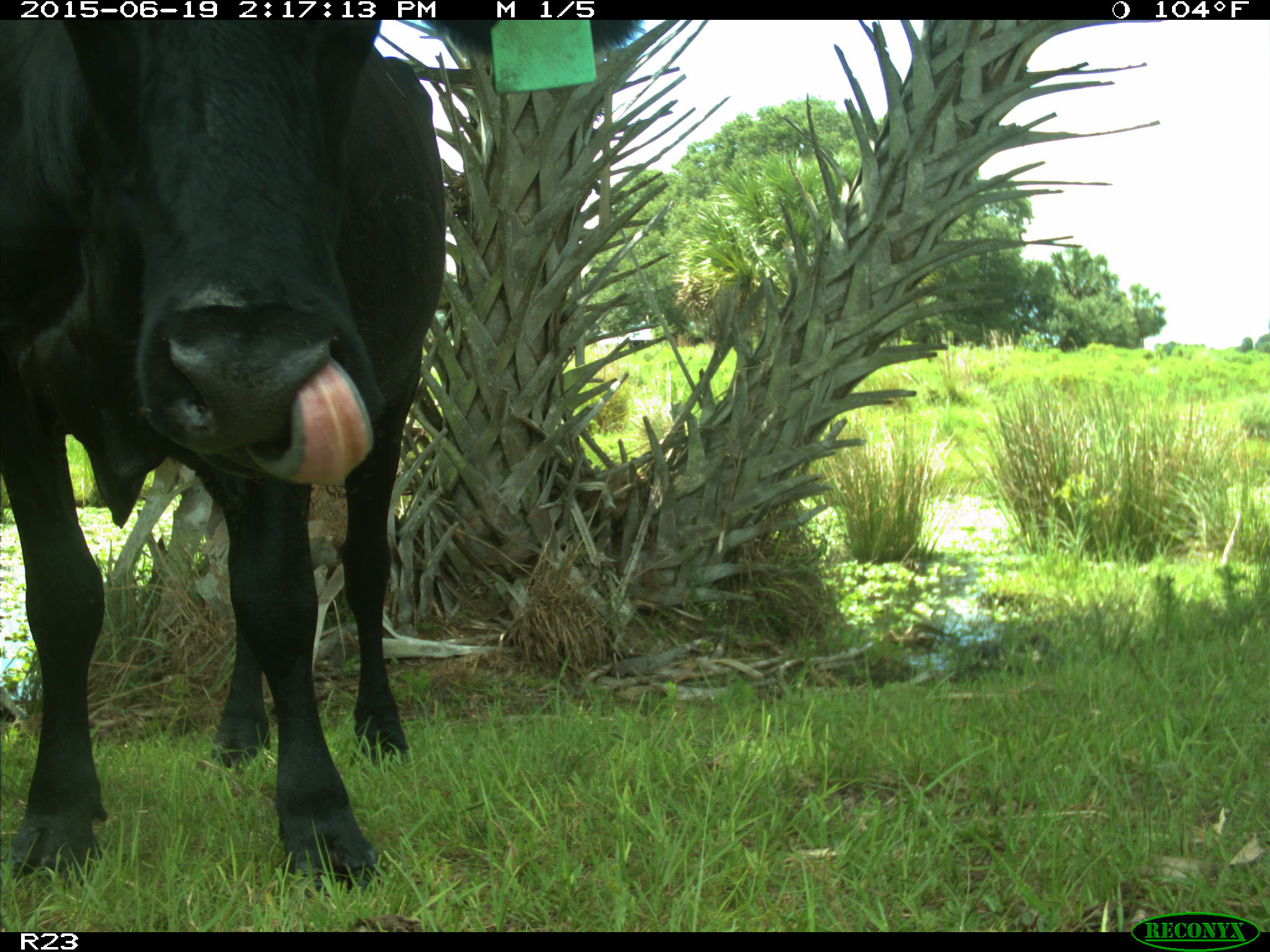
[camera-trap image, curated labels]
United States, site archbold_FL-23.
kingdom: Animalia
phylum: Chordata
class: Mammalia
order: Artiodactyla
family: Bovidae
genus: Bos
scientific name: Bos taurus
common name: domestic cow